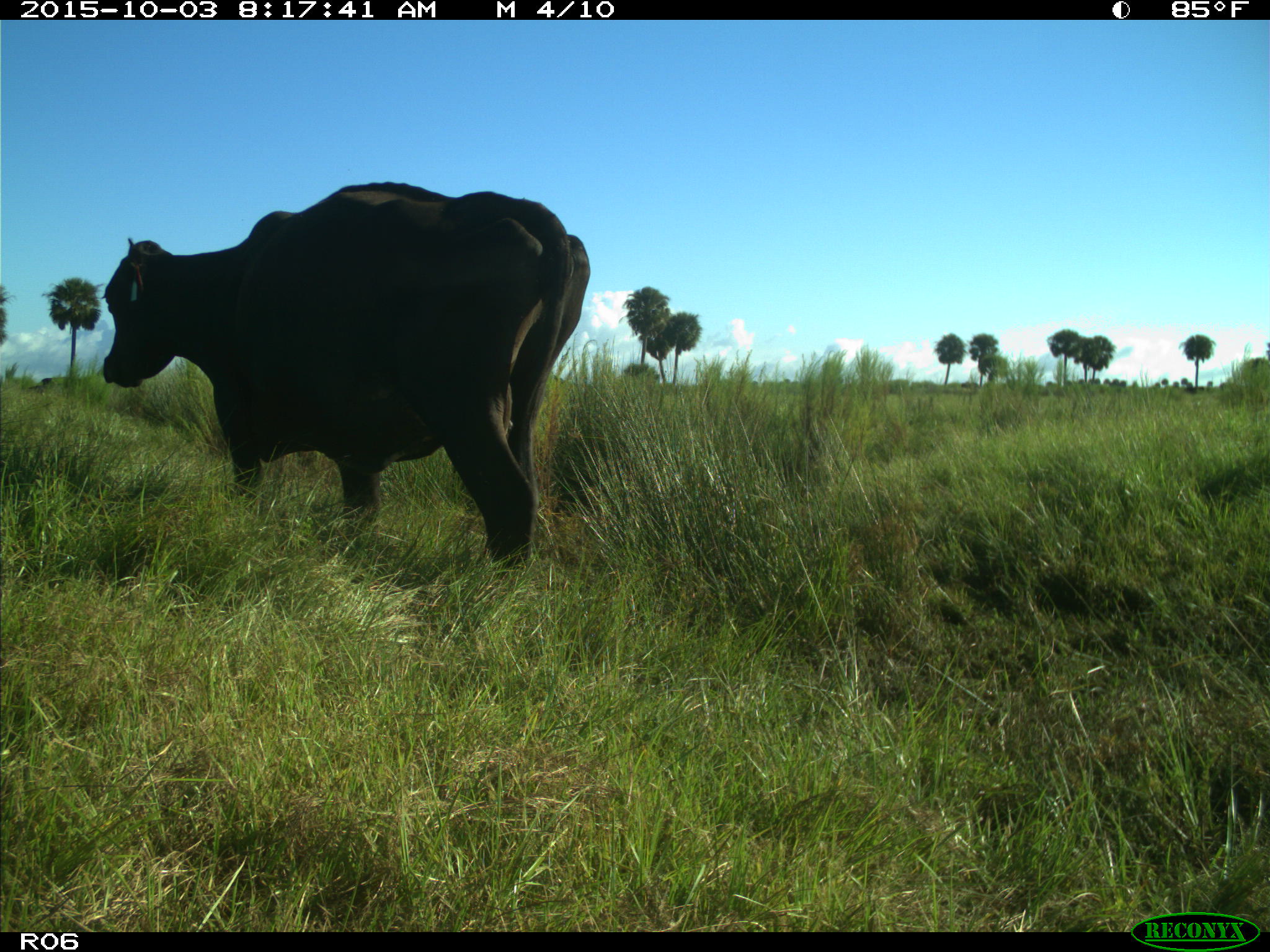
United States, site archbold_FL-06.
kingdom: Animalia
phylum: Chordata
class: Mammalia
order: Artiodactyla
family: Bovidae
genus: Bos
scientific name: Bos taurus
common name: domestic cow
Bos taurus (domestic cow).